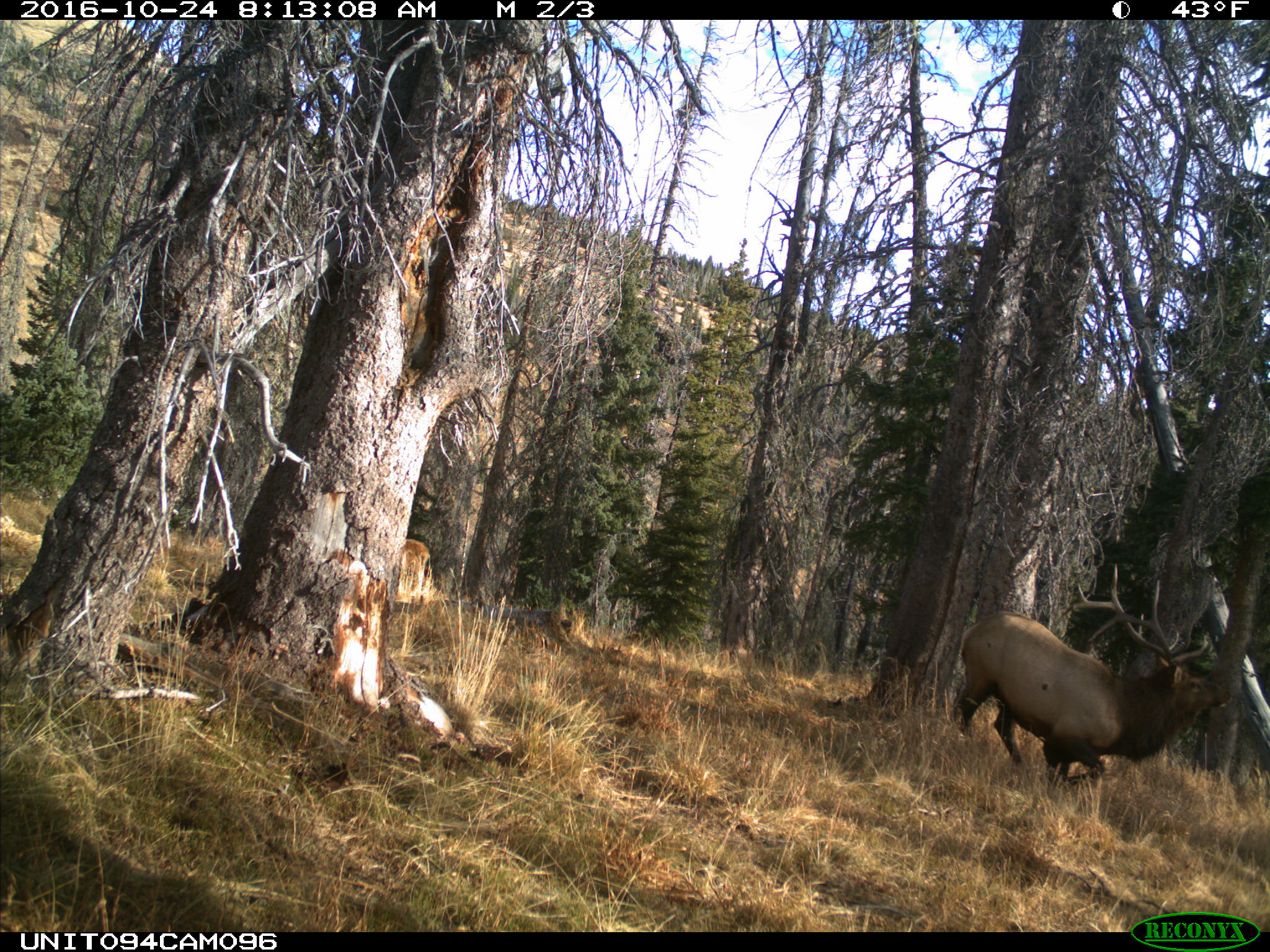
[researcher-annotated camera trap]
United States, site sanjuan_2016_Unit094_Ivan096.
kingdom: Animalia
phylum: Chordata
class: Mammalia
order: Artiodactyla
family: Cervidae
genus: Cervus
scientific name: Cervus elaphus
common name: red deer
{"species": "Cervus elaphus (red deer)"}